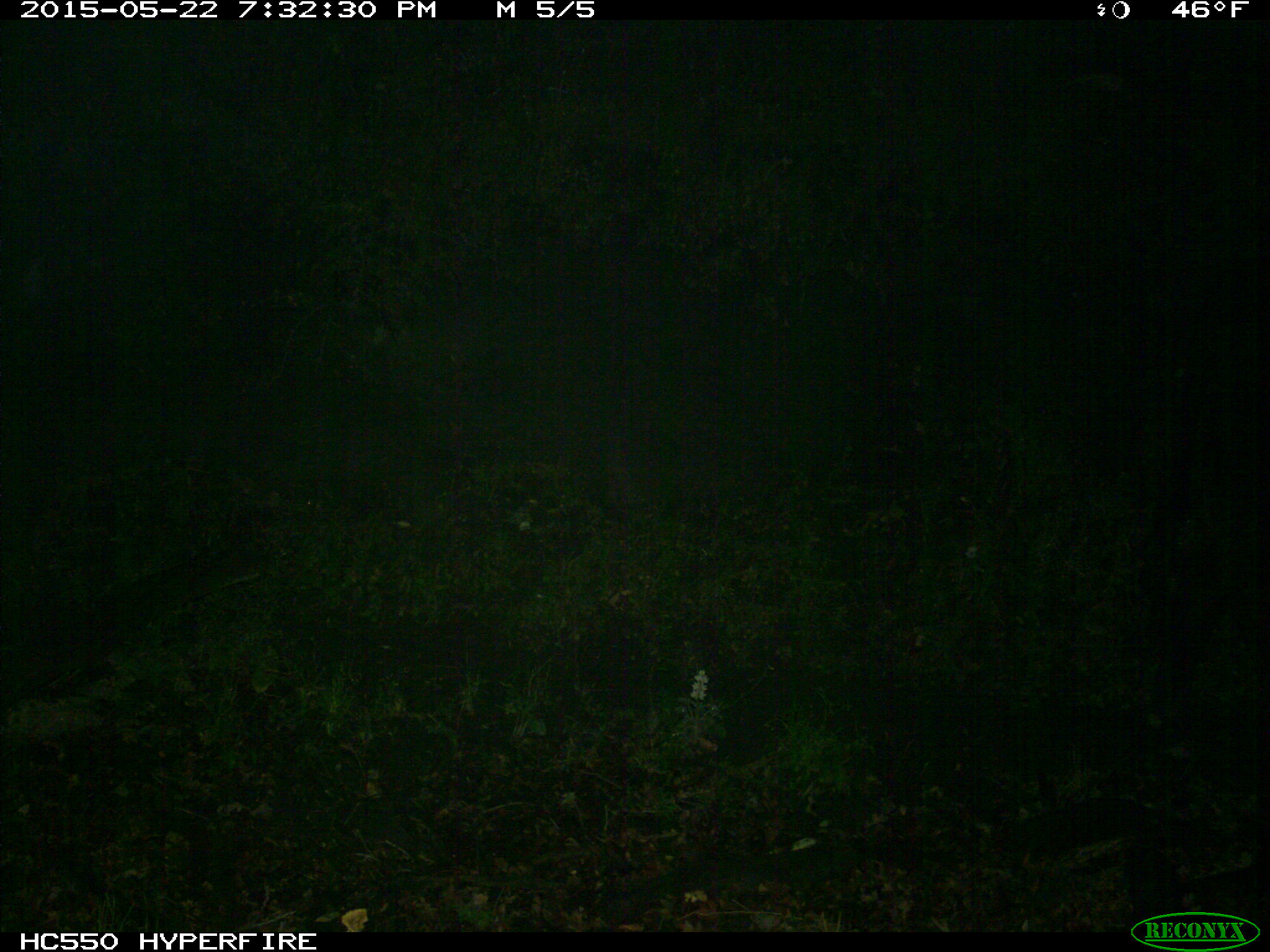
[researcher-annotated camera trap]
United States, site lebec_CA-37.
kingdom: Animalia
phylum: Chordata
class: Mammalia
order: Artiodactyla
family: Bovidae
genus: Bos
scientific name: Bos taurus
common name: domestic cow